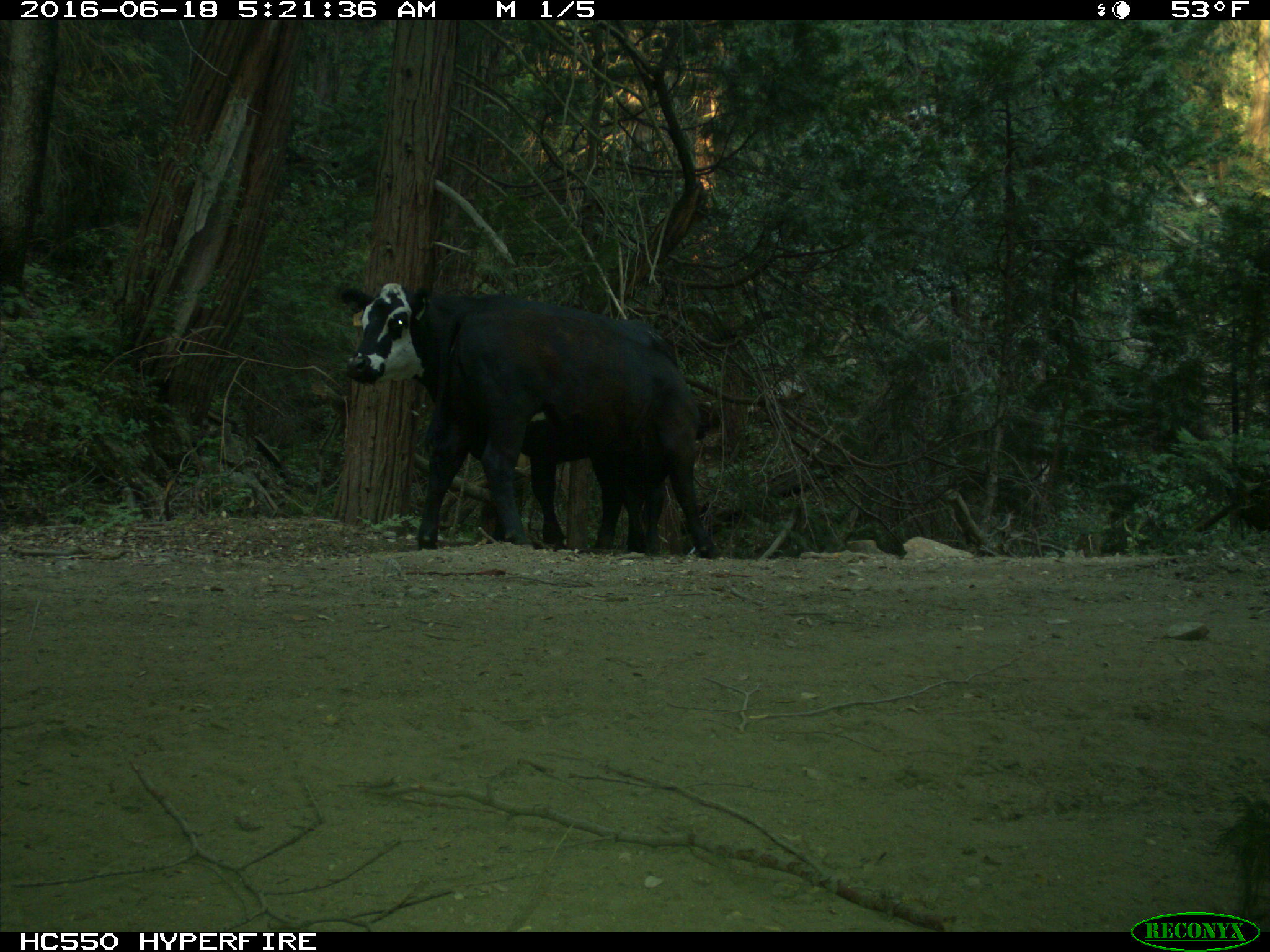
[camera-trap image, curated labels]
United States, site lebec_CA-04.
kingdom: Animalia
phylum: Chordata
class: Mammalia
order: Artiodactyla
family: Bovidae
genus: Bos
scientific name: Bos taurus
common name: domestic cow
Bos taurus (domestic cow).